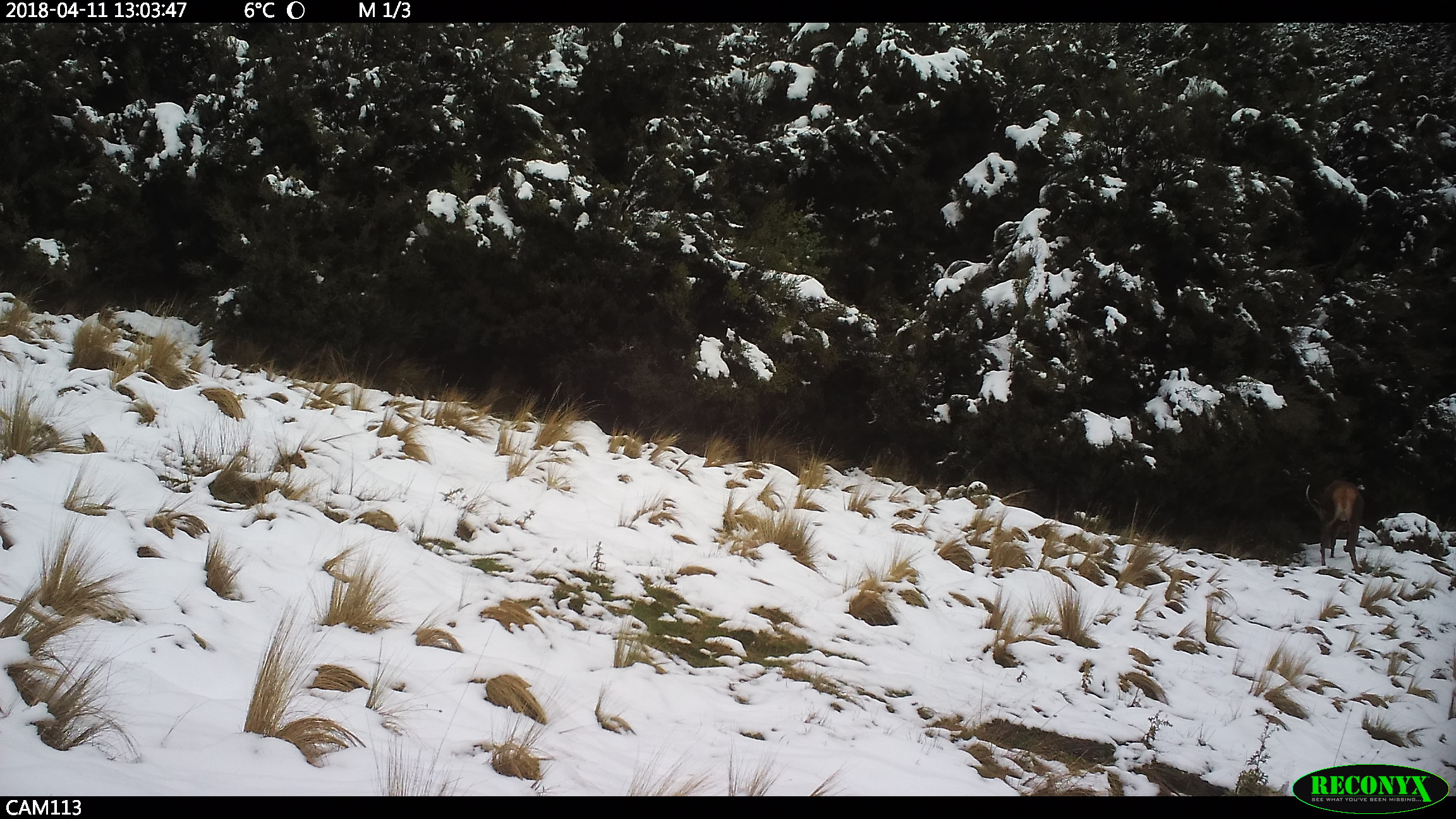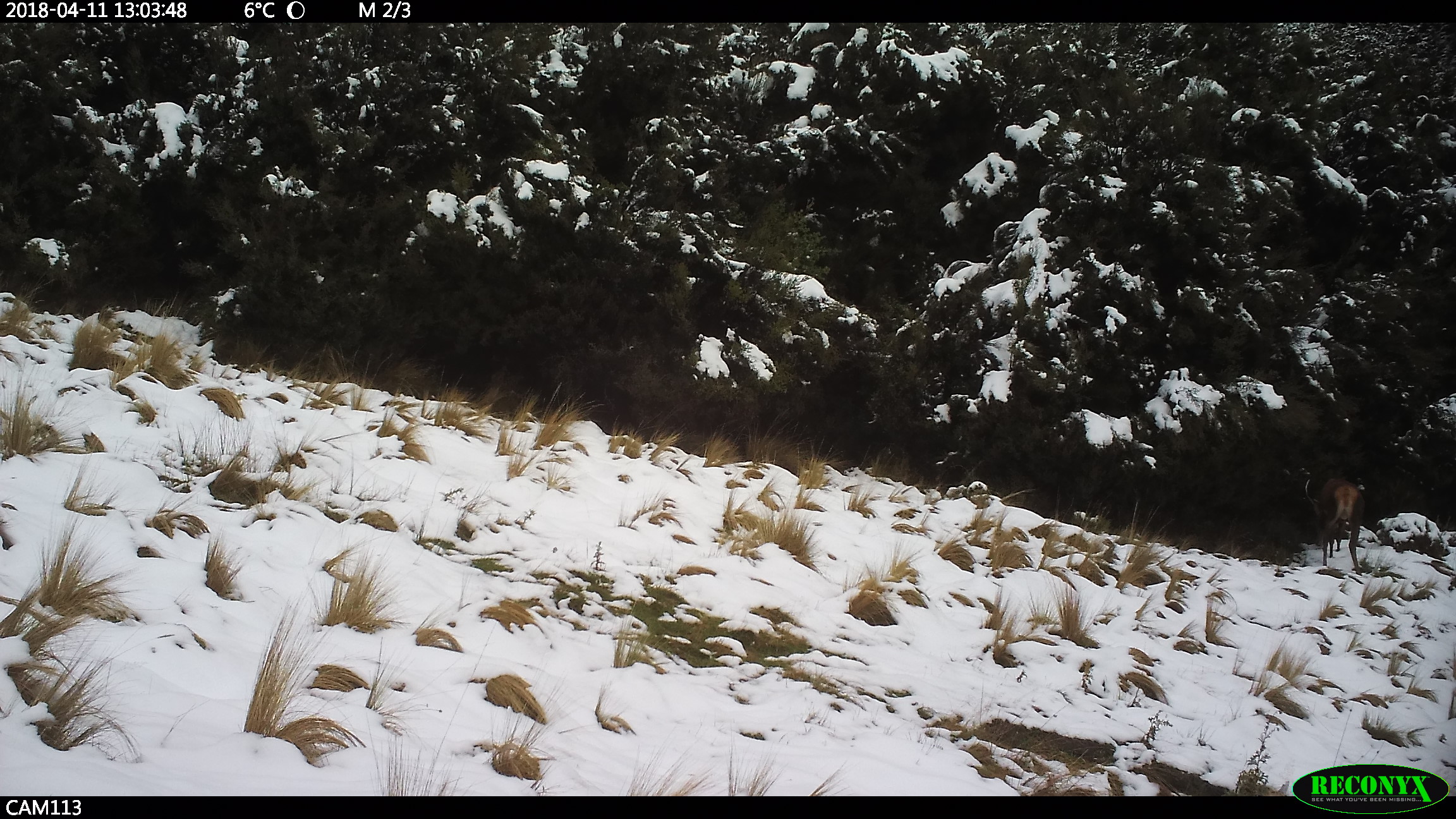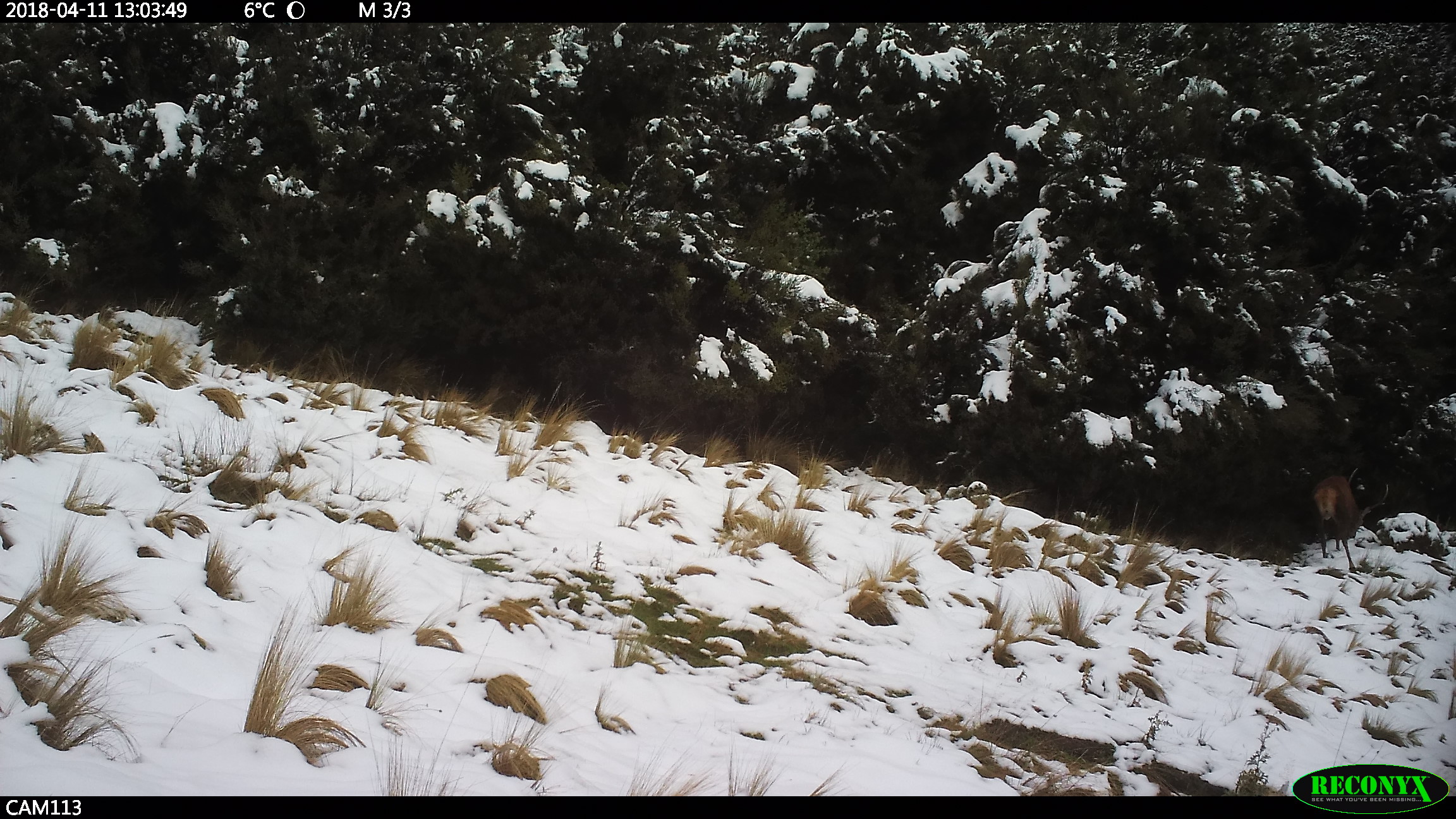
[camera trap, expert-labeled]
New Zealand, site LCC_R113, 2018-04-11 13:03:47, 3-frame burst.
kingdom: Animalia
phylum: Chordata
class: Mammalia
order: Artiodactyla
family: Cervidae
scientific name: Cervidae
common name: deer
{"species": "deer (Cervidae)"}